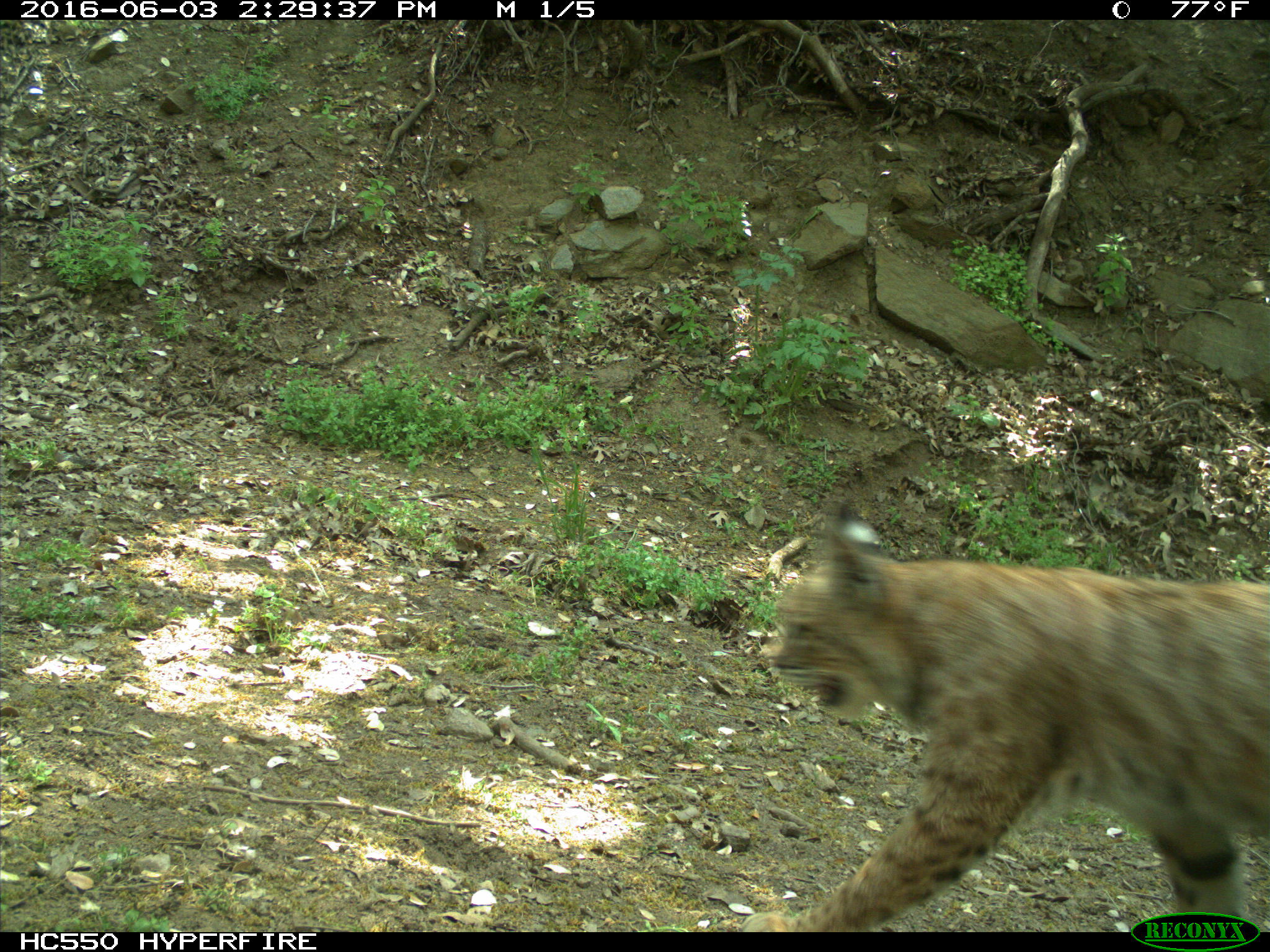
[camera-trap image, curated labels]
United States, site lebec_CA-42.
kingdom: Animalia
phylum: Chordata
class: Mammalia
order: Carnivora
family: Felidae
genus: Lynx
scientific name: Lynx rufus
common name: bobcat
Lynx rufus (bobcat).